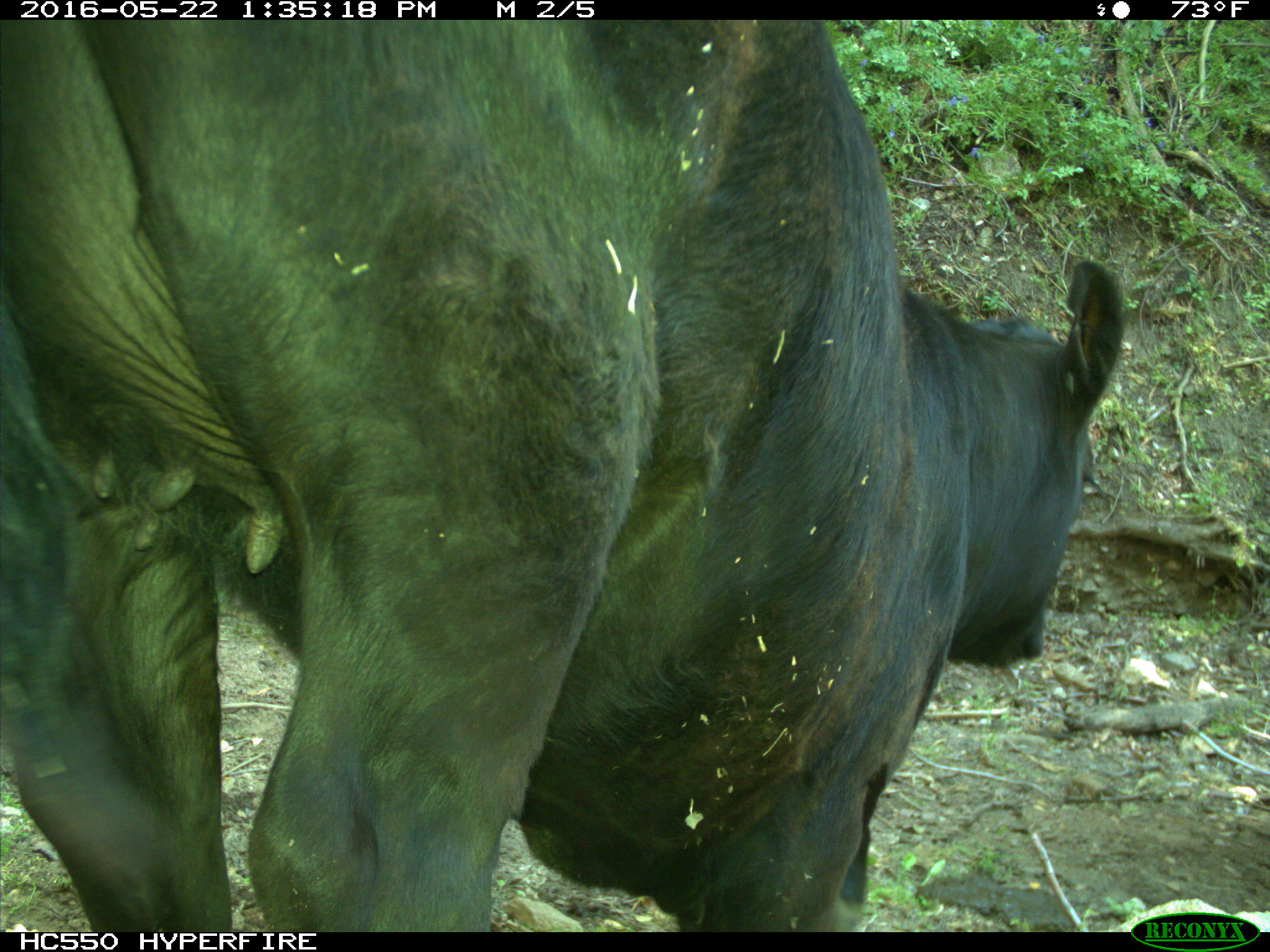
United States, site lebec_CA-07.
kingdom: Animalia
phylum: Chordata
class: Mammalia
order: Artiodactyla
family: Bovidae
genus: Bos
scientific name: Bos taurus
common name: domestic cow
Bos taurus (domestic cow).